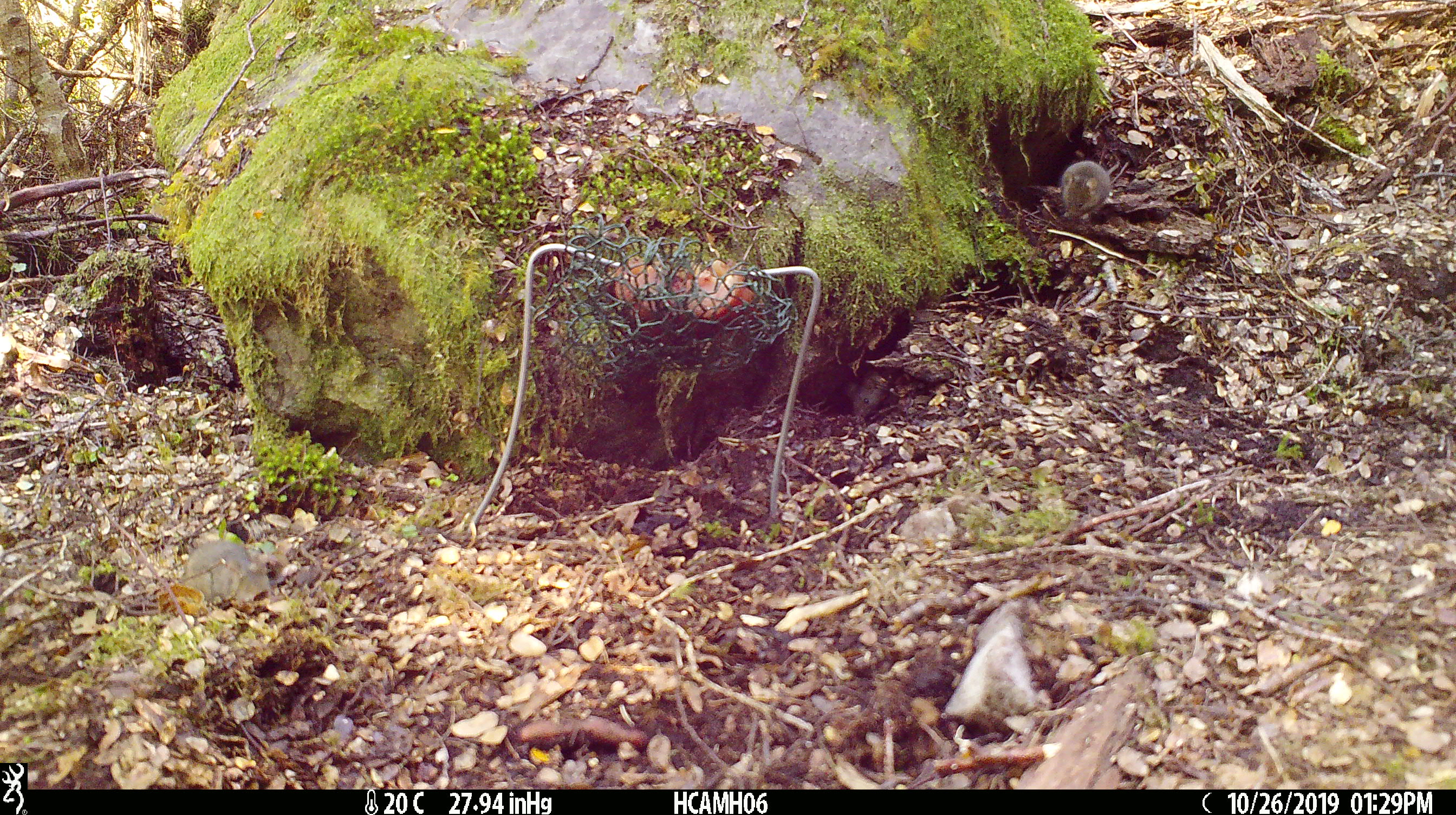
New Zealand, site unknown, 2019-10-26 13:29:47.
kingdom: Animalia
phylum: Chordata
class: Mammalia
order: Rodentia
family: Muridae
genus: Mus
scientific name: Mus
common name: mouse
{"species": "mouse (Mus)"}